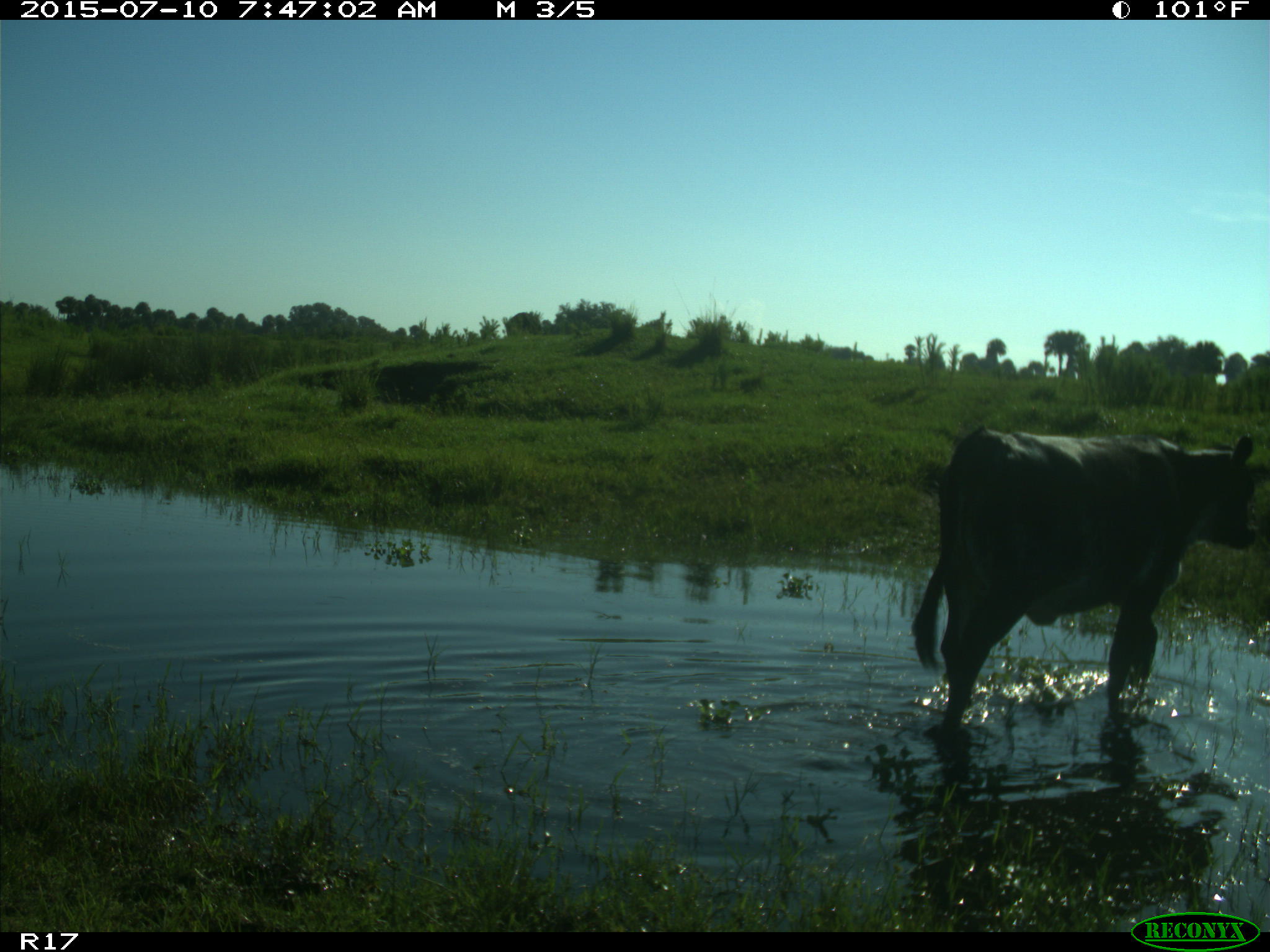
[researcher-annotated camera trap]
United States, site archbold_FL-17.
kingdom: Animalia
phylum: Chordata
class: Mammalia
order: Artiodactyla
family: Bovidae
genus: Bos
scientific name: Bos taurus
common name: domestic cow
Bos taurus (domestic cow).